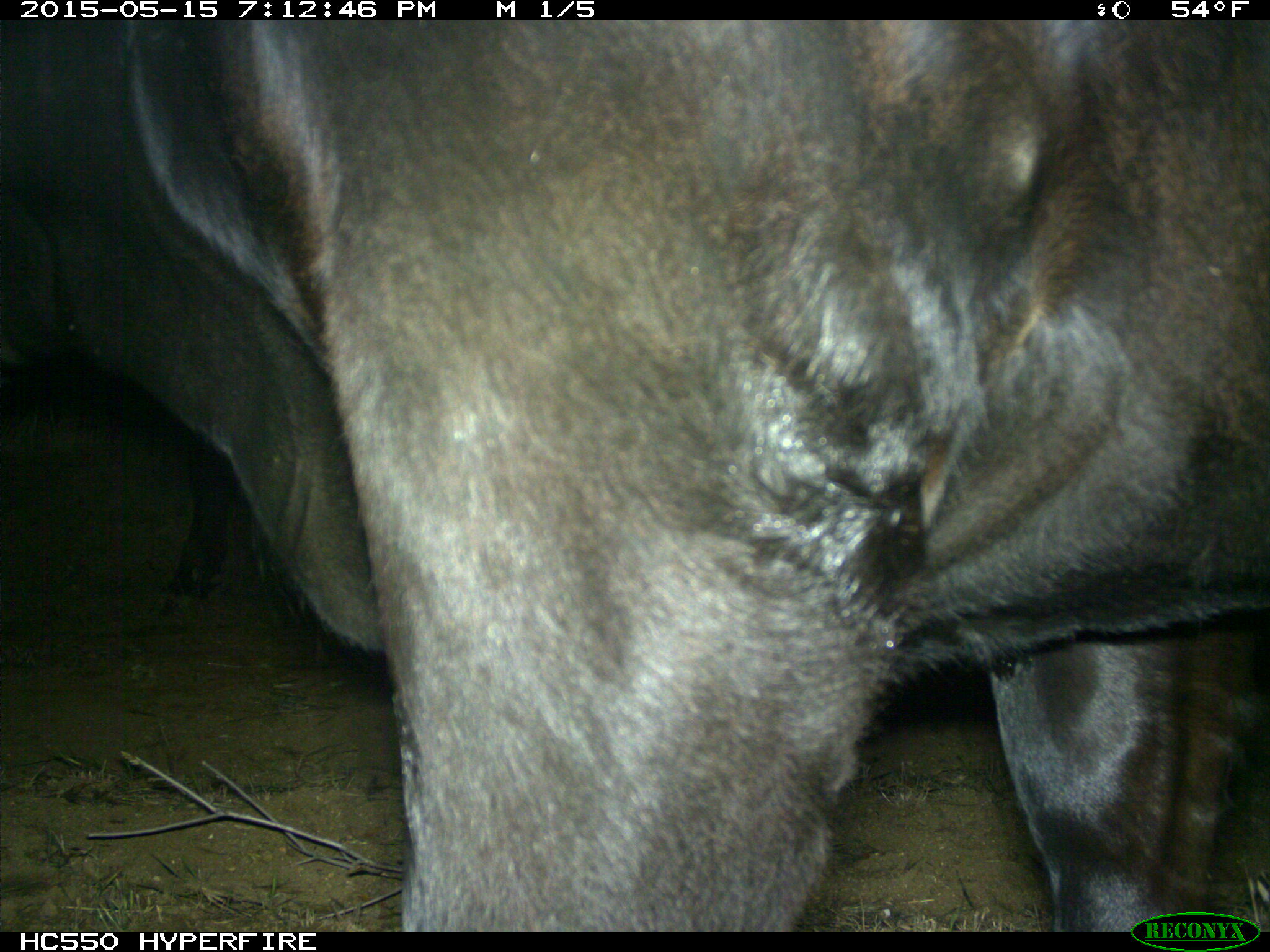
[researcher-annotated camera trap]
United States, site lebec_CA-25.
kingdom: Animalia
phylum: Chordata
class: Mammalia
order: Artiodactyla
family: Bovidae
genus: Bos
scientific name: Bos taurus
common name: domestic cow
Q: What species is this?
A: Bos taurus (domestic cow).